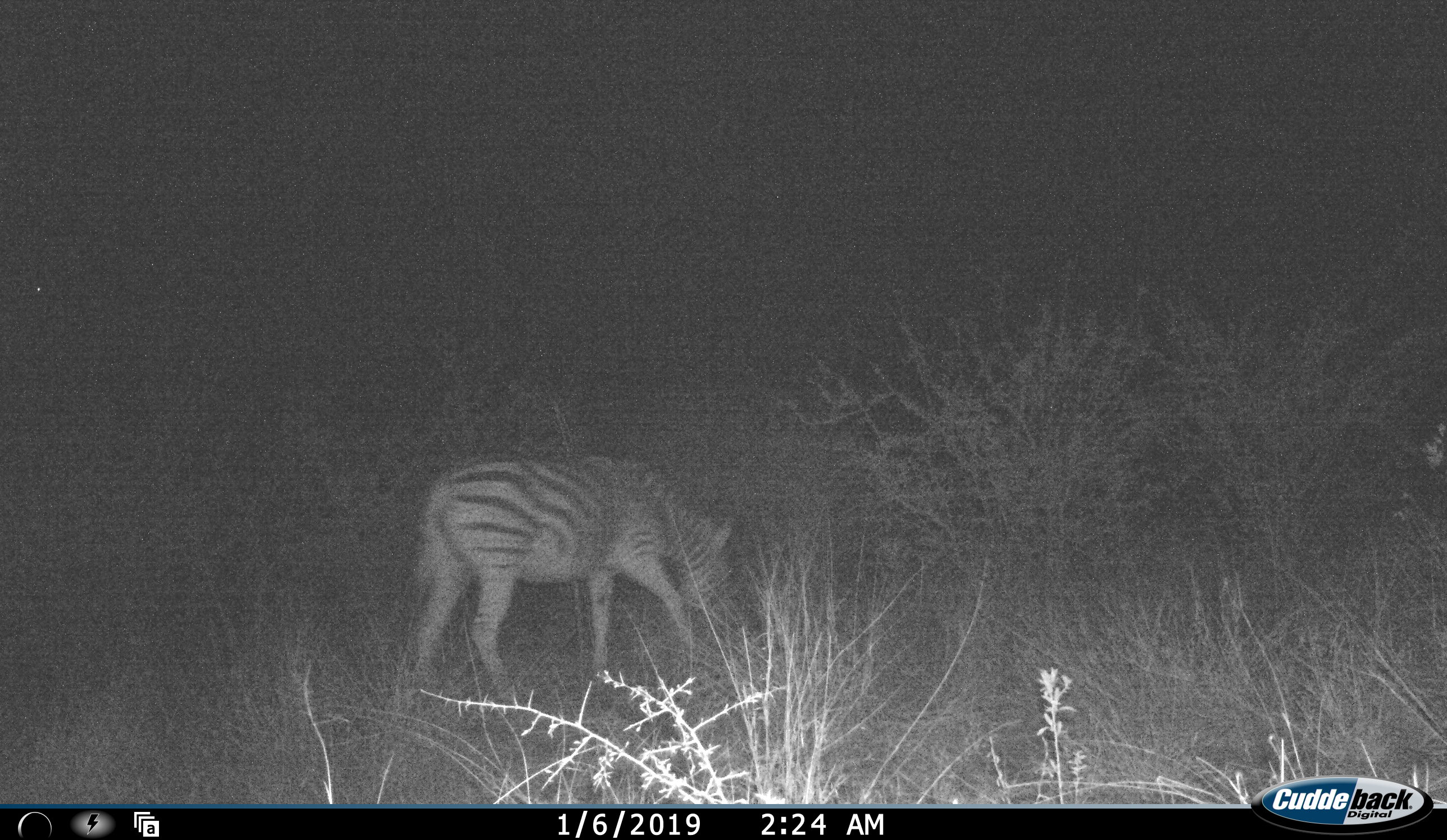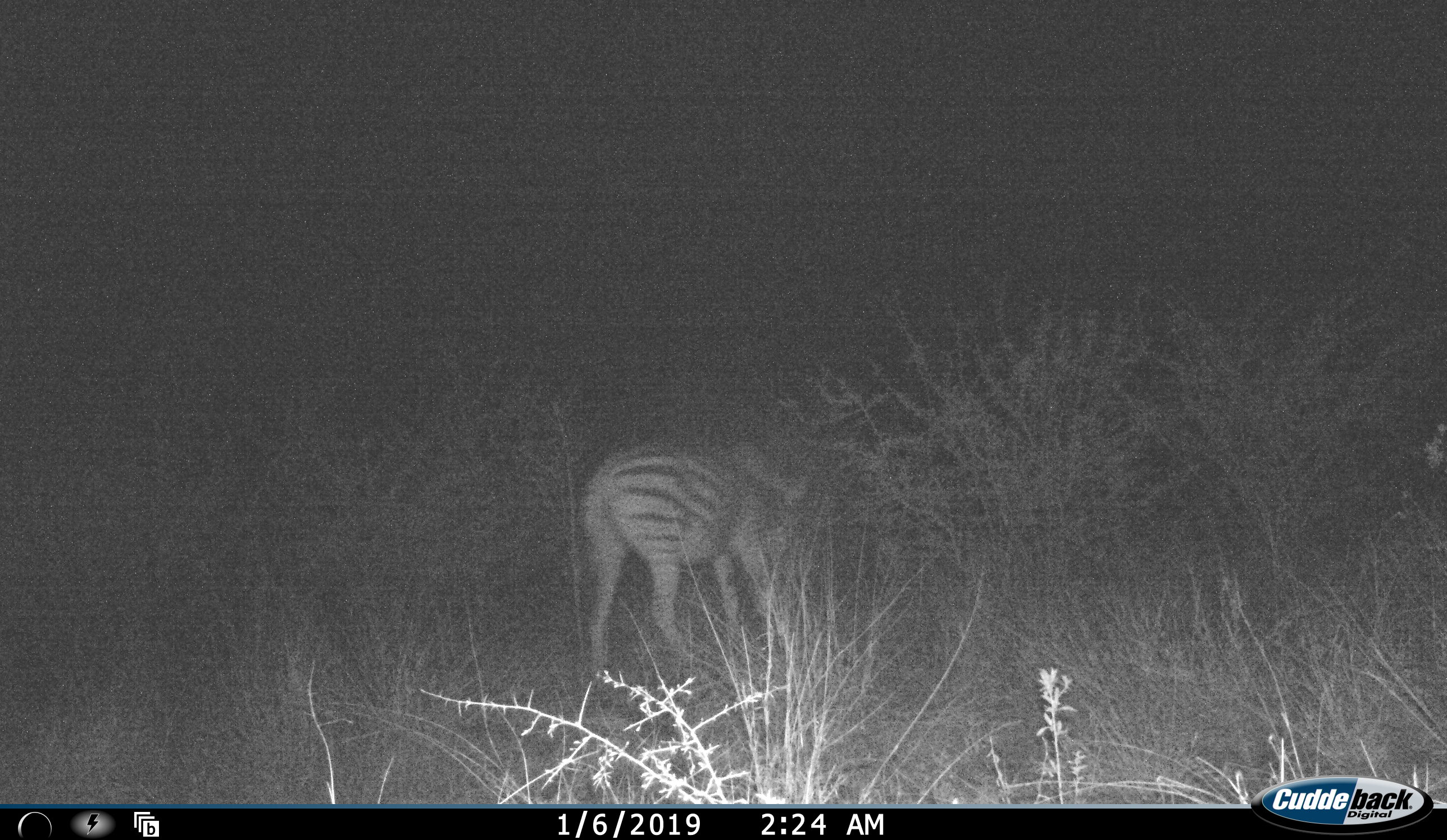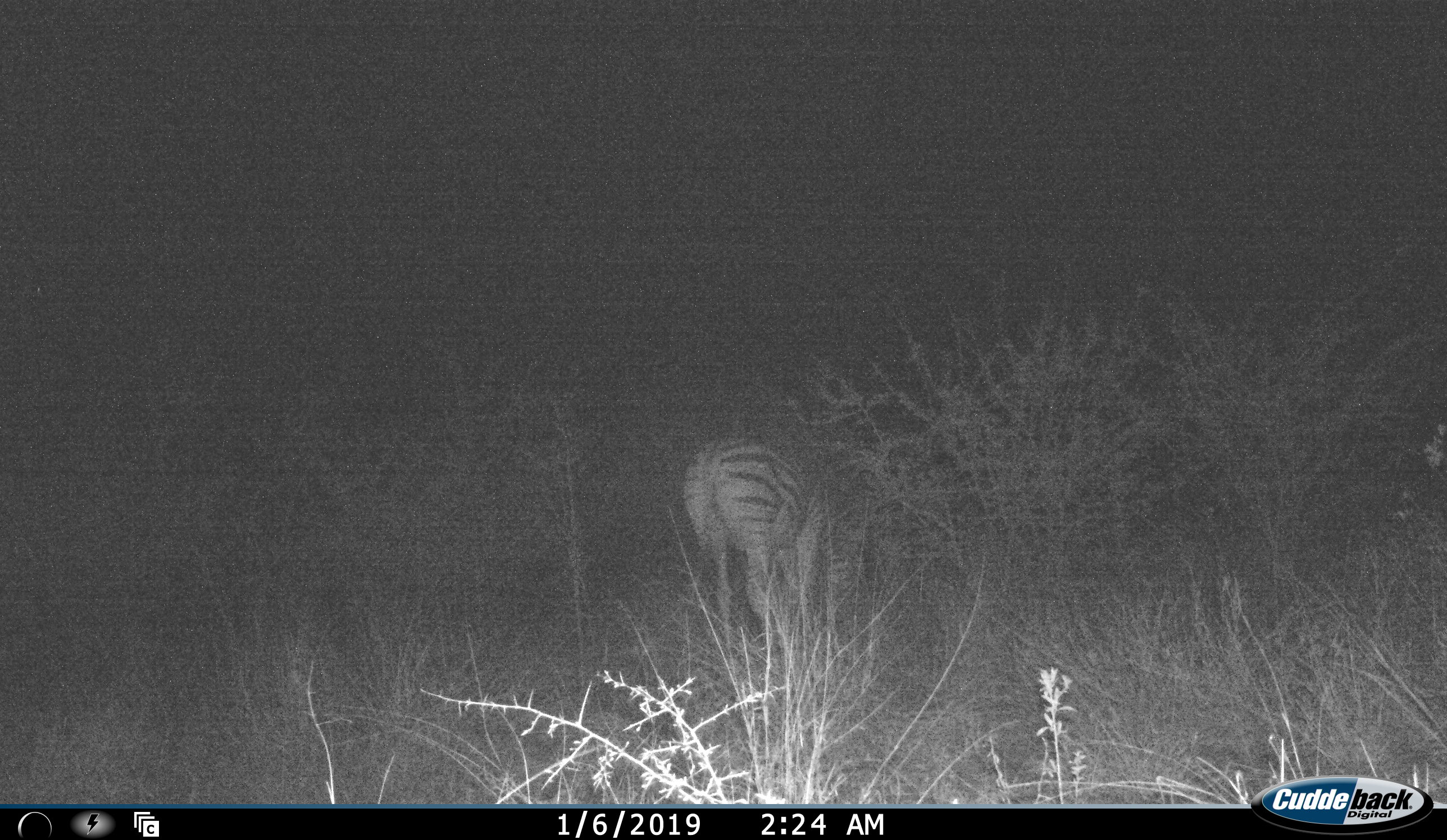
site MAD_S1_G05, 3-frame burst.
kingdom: Animalia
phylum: Chordata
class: Mammalia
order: Perissodactyla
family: Equidae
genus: Equus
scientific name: Equus quagga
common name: plains zebra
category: zebraplains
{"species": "zebraplains (plains zebra) (Equus quagga)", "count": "1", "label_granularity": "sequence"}